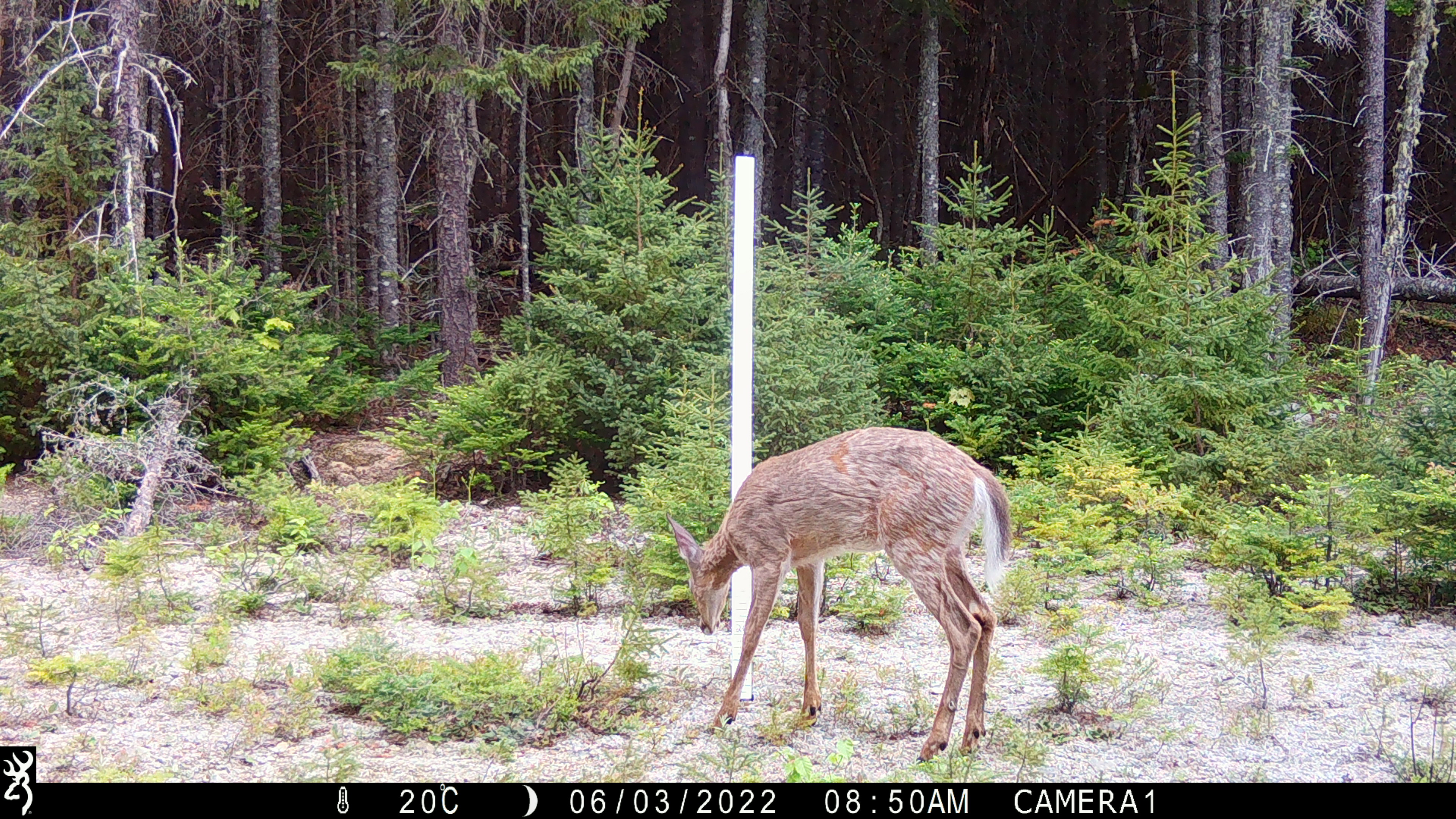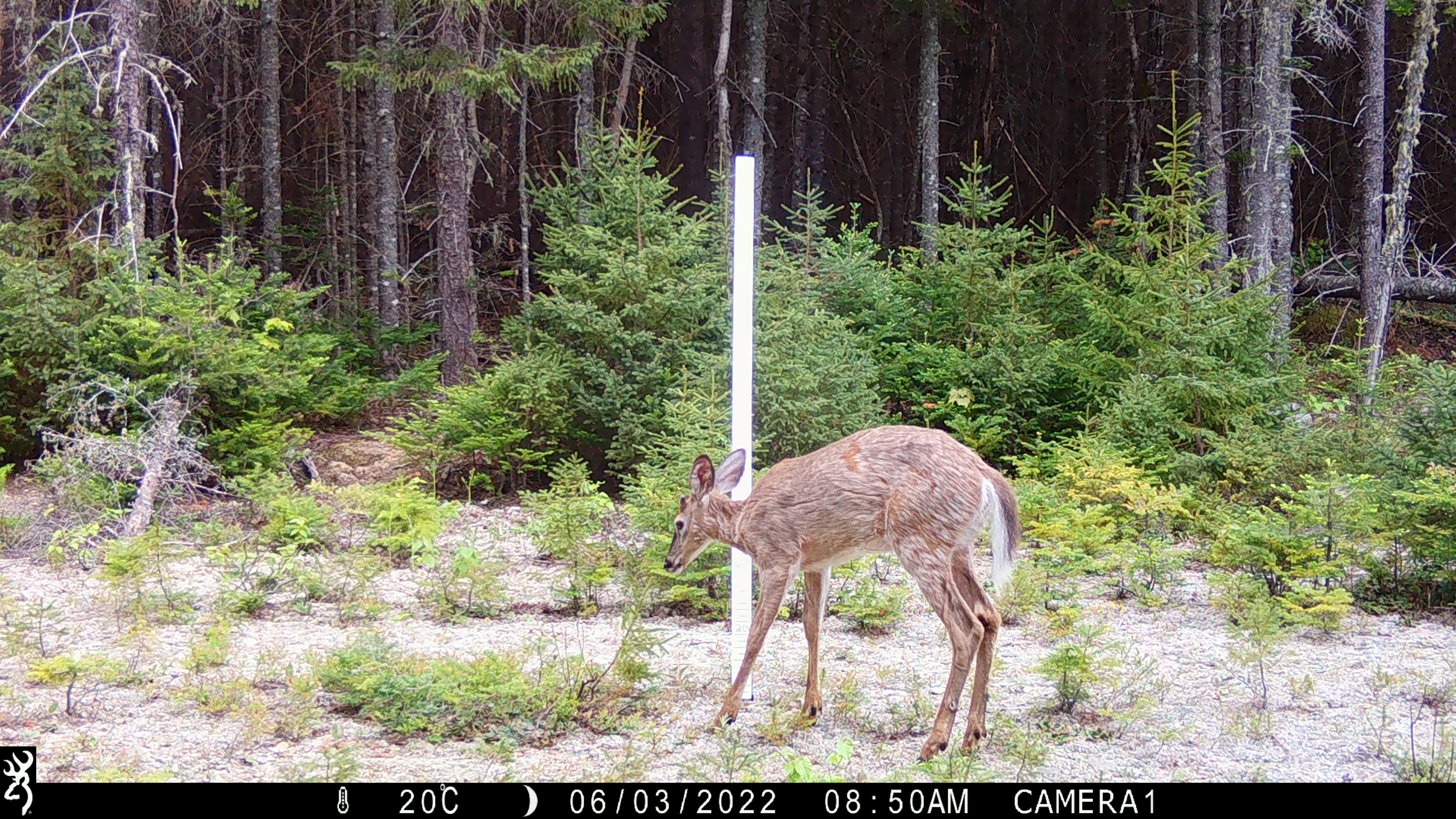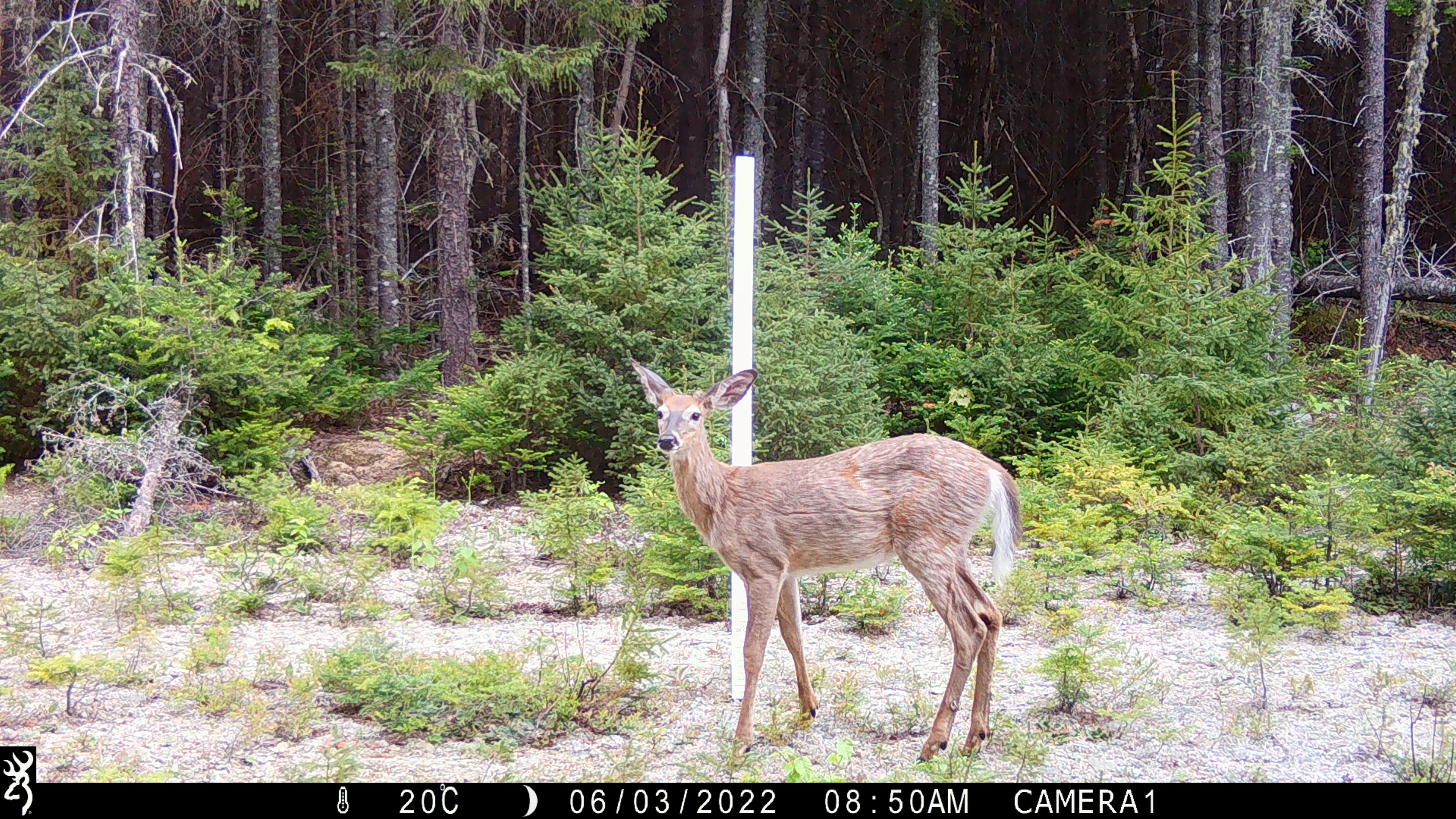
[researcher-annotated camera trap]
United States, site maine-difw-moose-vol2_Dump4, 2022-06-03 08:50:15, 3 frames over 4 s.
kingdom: Animalia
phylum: Chordata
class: Mammalia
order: Artiodactyla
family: Cervidae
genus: Odocoileus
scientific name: Odocoileus virginianus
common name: white-tailed deer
White-tailed deer (Odocoileus virginianus).